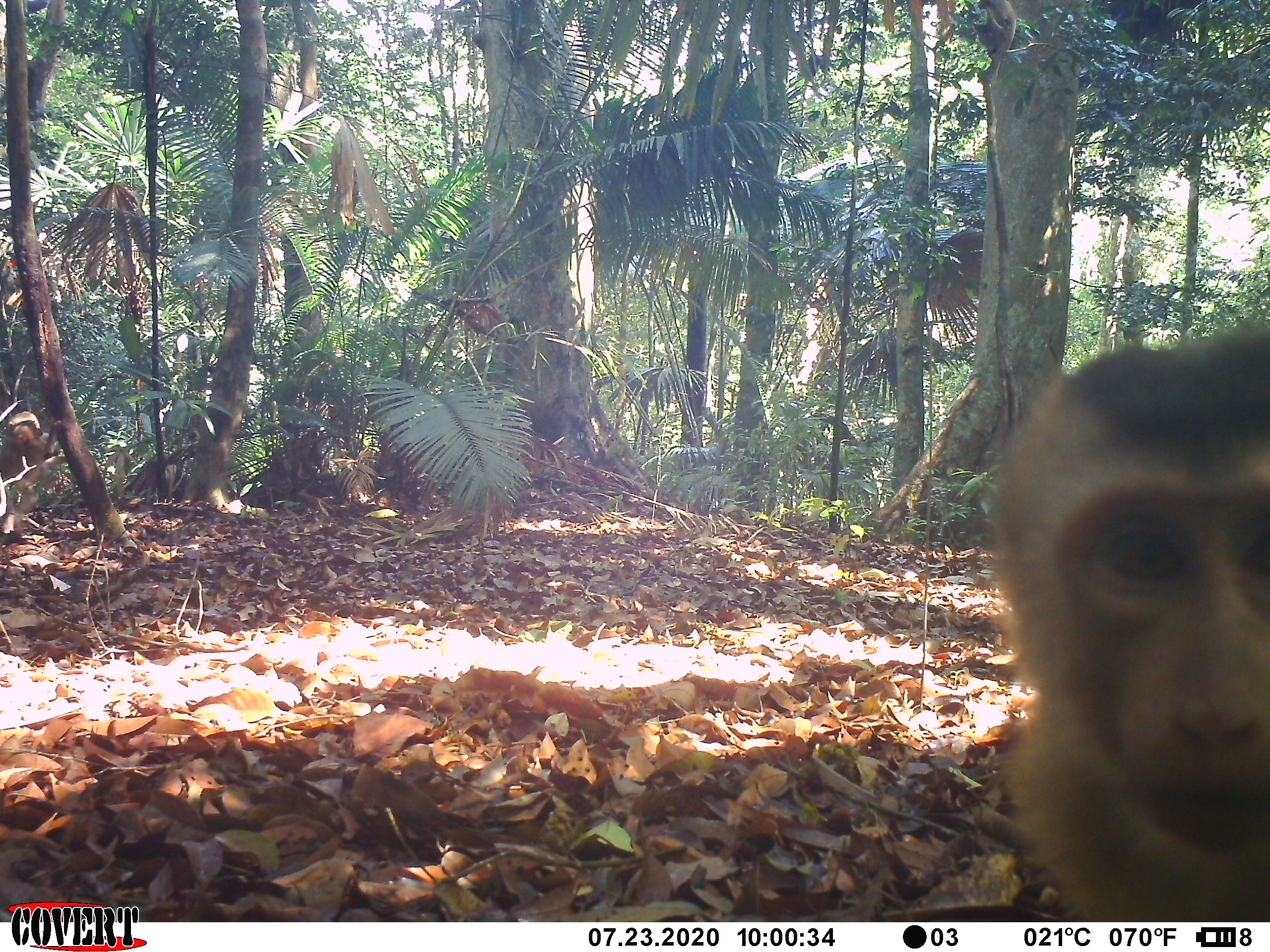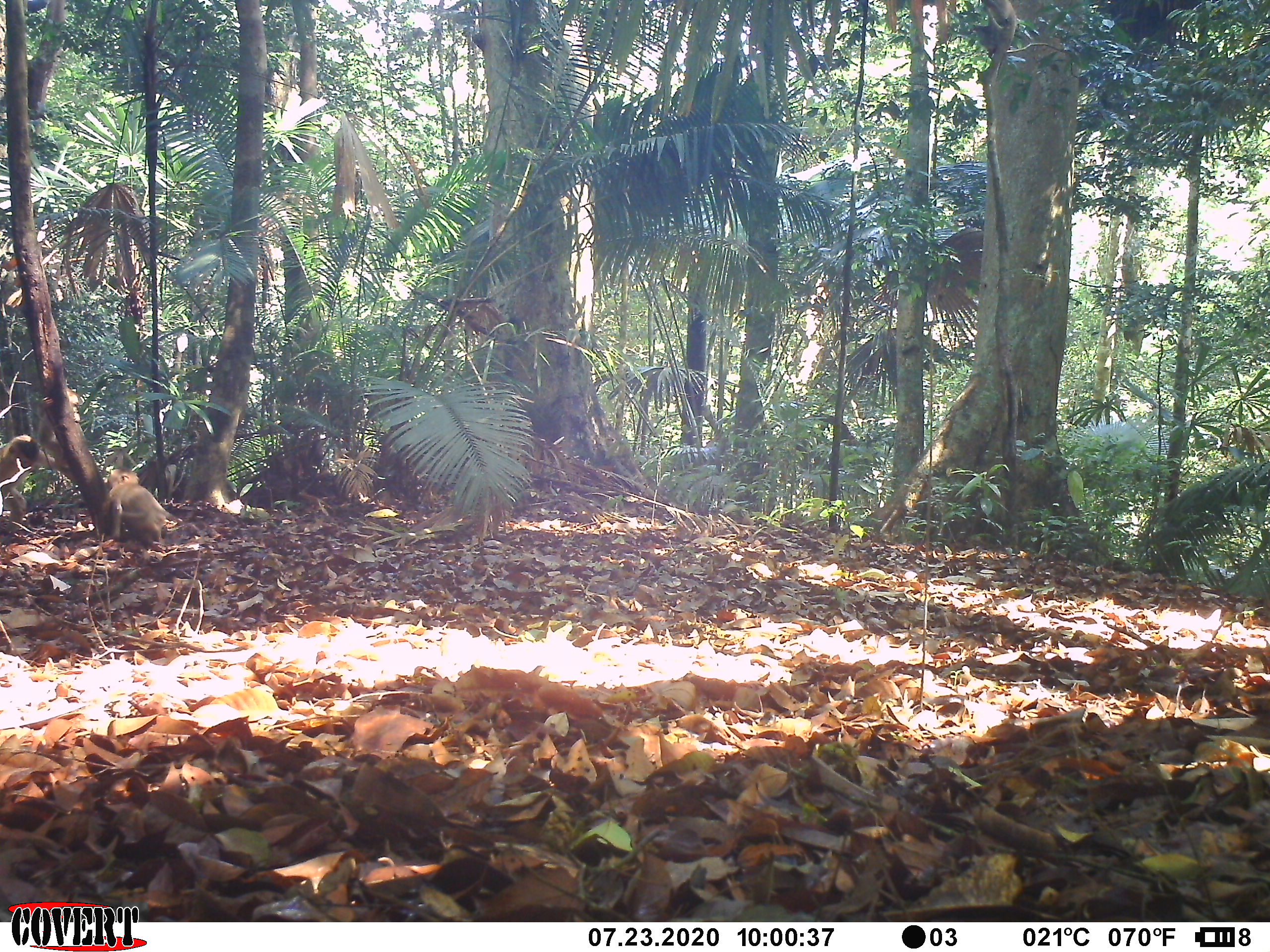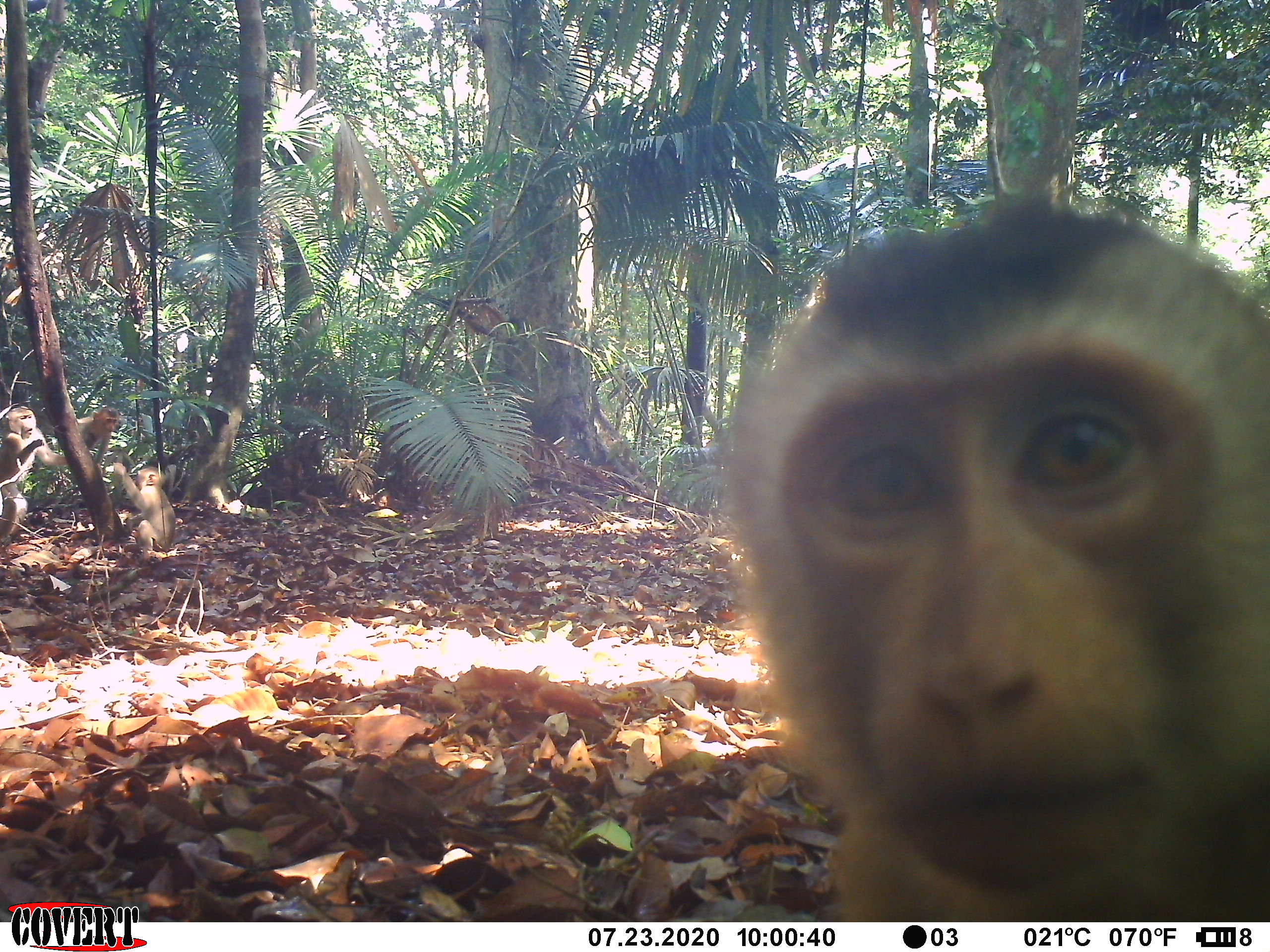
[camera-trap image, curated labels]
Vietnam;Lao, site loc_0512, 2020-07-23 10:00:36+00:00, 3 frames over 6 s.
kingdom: Animalia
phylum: Chordata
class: Mammalia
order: Primates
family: Cercopithecidae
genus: Macaca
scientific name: Macaca nemestrina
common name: pig-tailed macaque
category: pig tailed macaque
Pig tailed macaque (pig-tailed macaque) (Macaca nemestrina). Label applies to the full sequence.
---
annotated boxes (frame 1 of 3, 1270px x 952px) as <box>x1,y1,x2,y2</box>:
pig tailed macaque: <box>981,320,1270,920</box>; <box>0,409,69,539</box>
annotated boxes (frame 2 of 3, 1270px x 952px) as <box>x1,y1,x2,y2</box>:
pig tailed macaque: <box>0,432,76,545</box>; <box>100,466,182,550</box>; <box>37,388,83,460</box>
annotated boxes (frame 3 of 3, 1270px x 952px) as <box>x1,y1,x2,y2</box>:
pig tailed macaque: <box>720,182,1270,922</box>; <box>0,406,68,548</box>; <box>112,461,175,551</box>; <box>76,406,119,477</box>